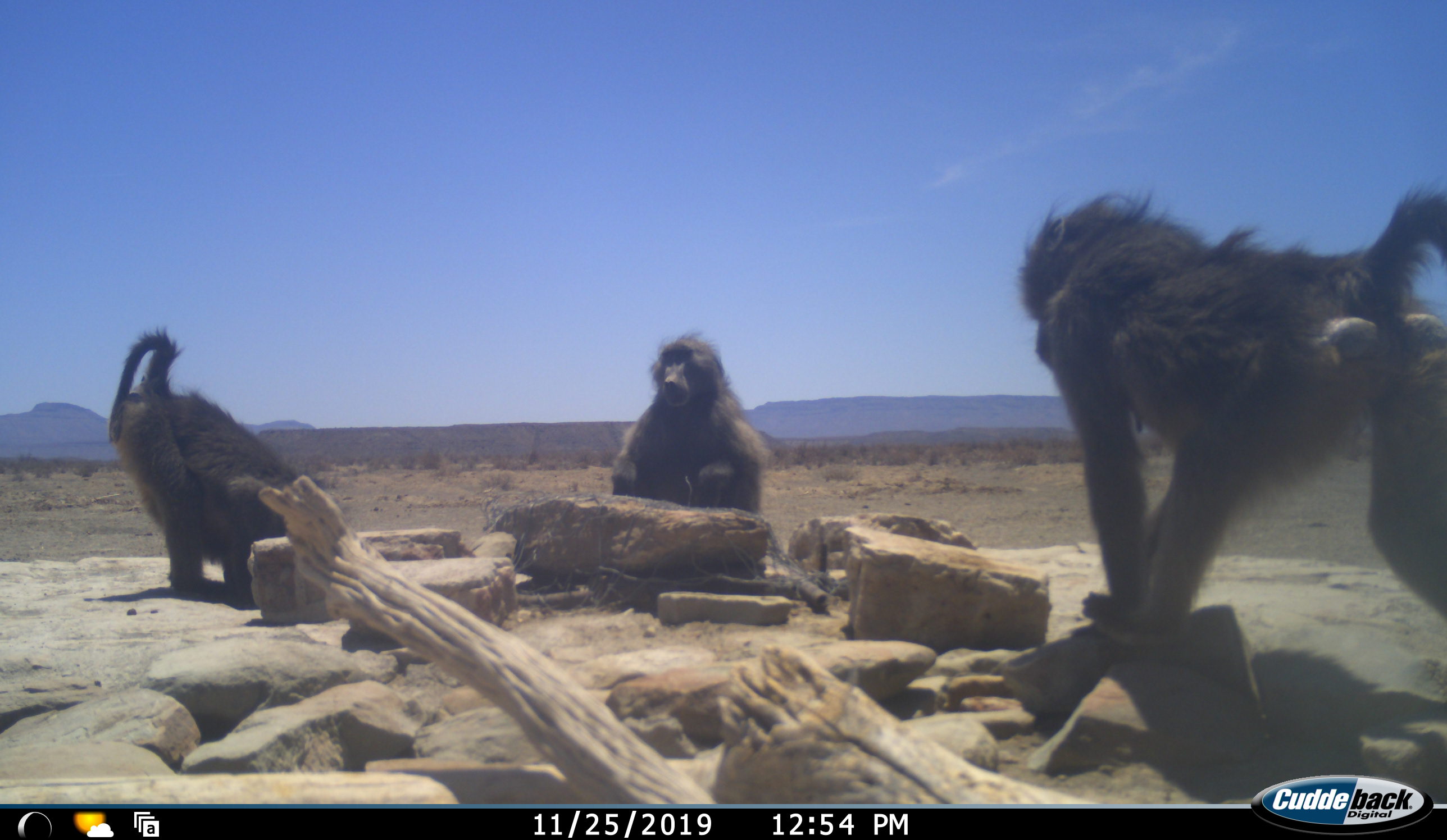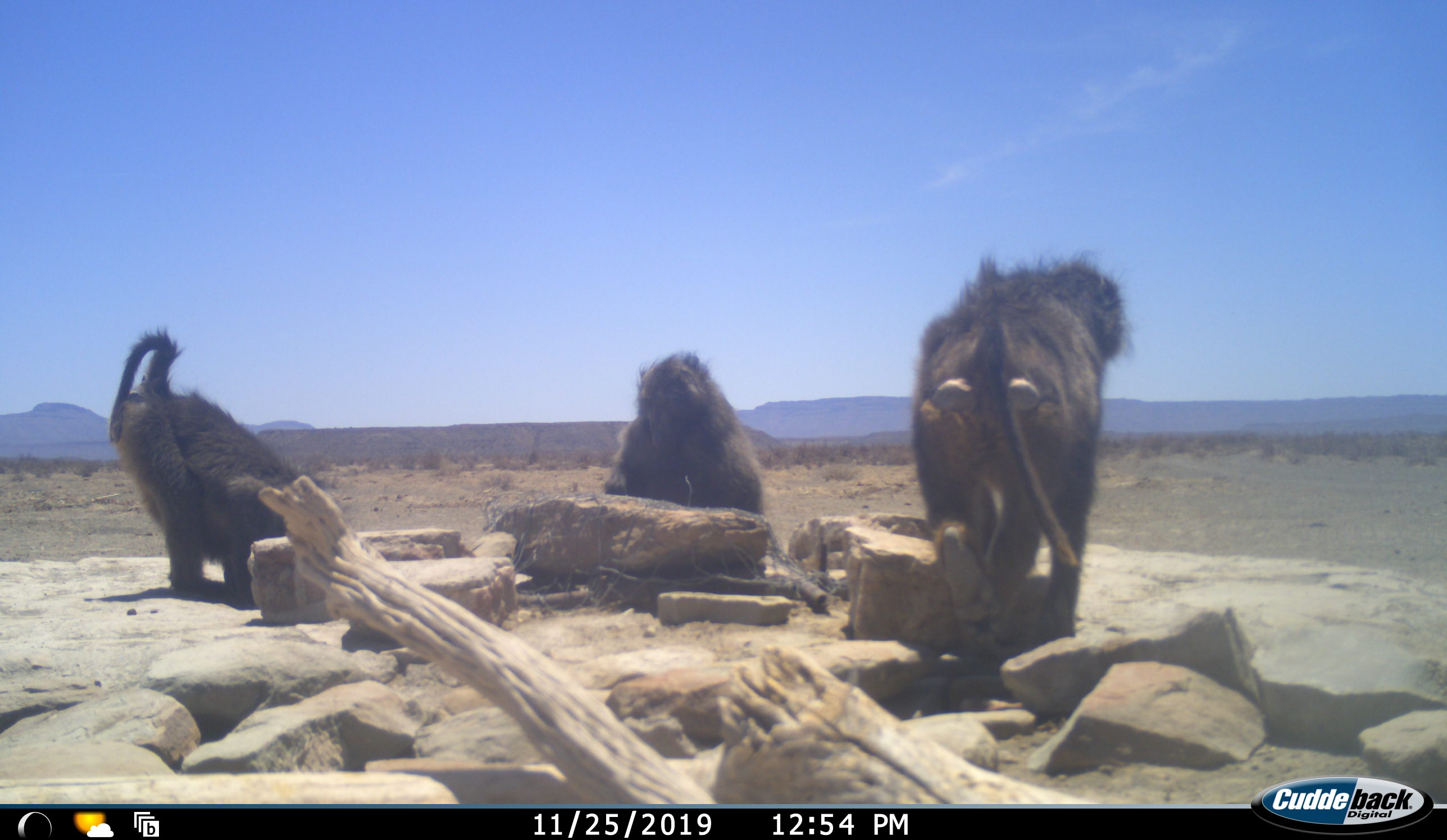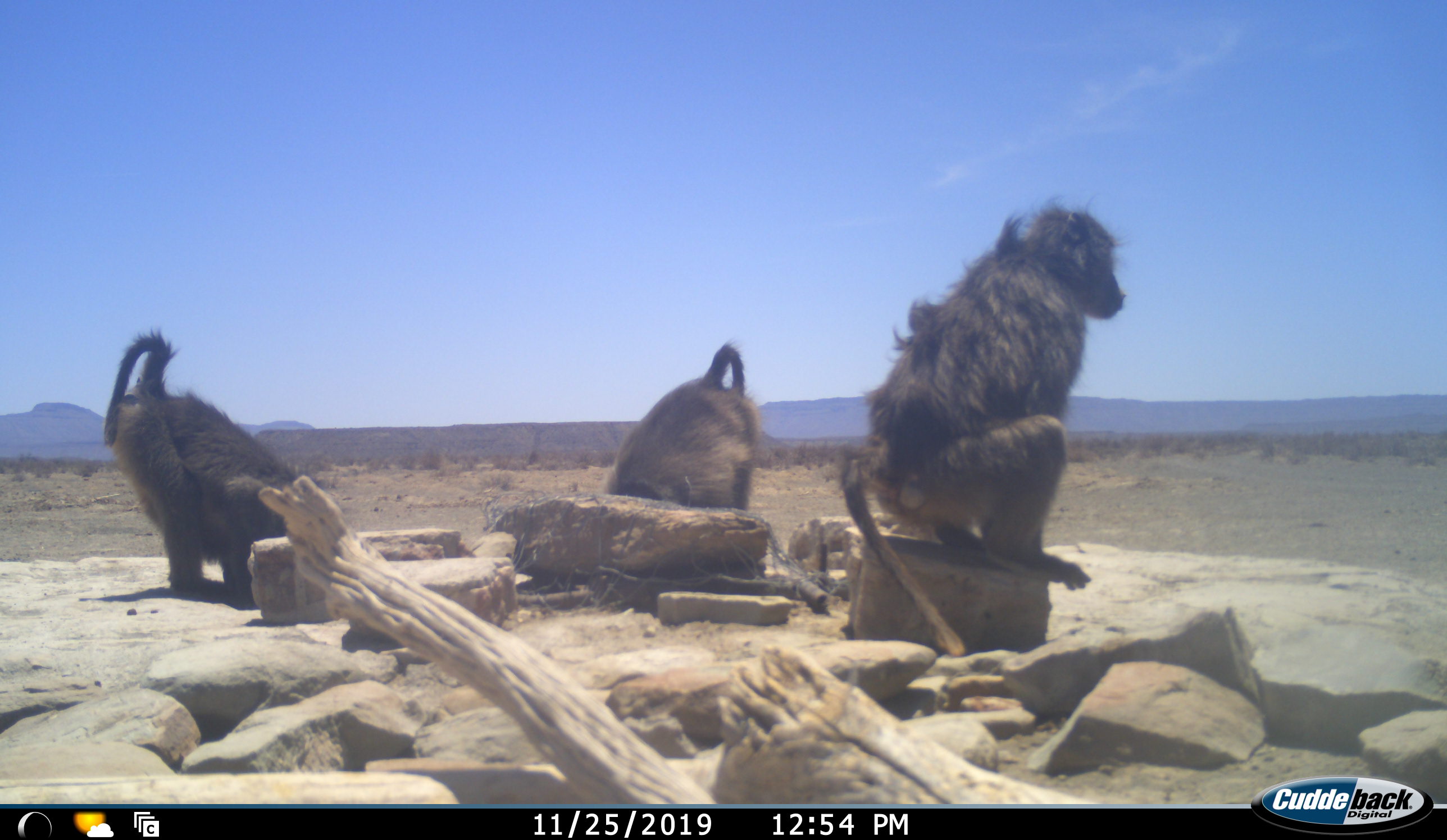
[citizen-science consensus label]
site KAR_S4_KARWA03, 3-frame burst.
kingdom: Animalia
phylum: Chordata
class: Mammalia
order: Primates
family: Cercopithecidae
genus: Papio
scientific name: Papio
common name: baboon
Baboon (Papio), count 3. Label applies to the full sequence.